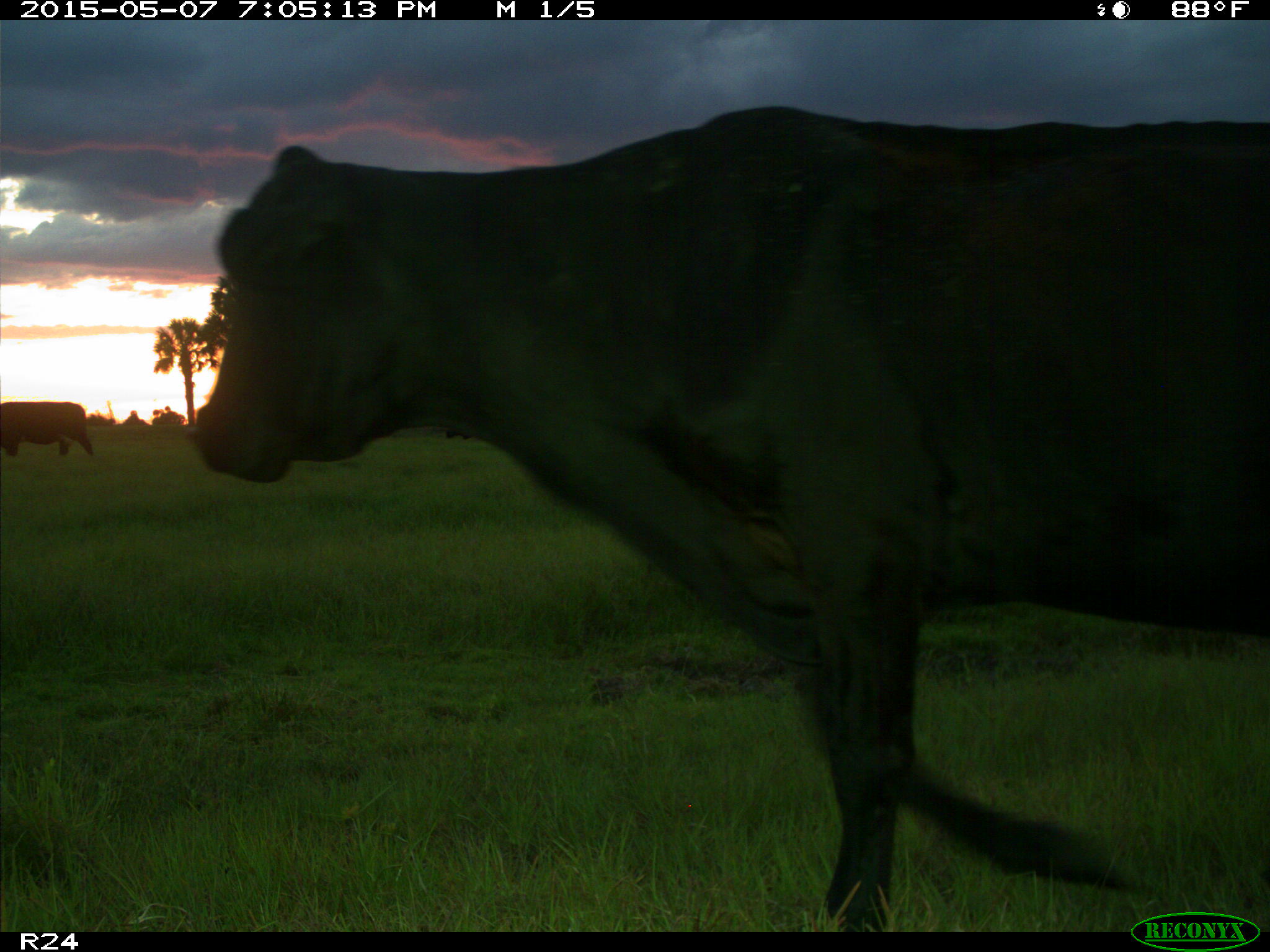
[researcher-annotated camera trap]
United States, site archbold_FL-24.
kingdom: Animalia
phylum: Chordata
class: Mammalia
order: Artiodactyla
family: Bovidae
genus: Bos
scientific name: Bos taurus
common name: domestic cow